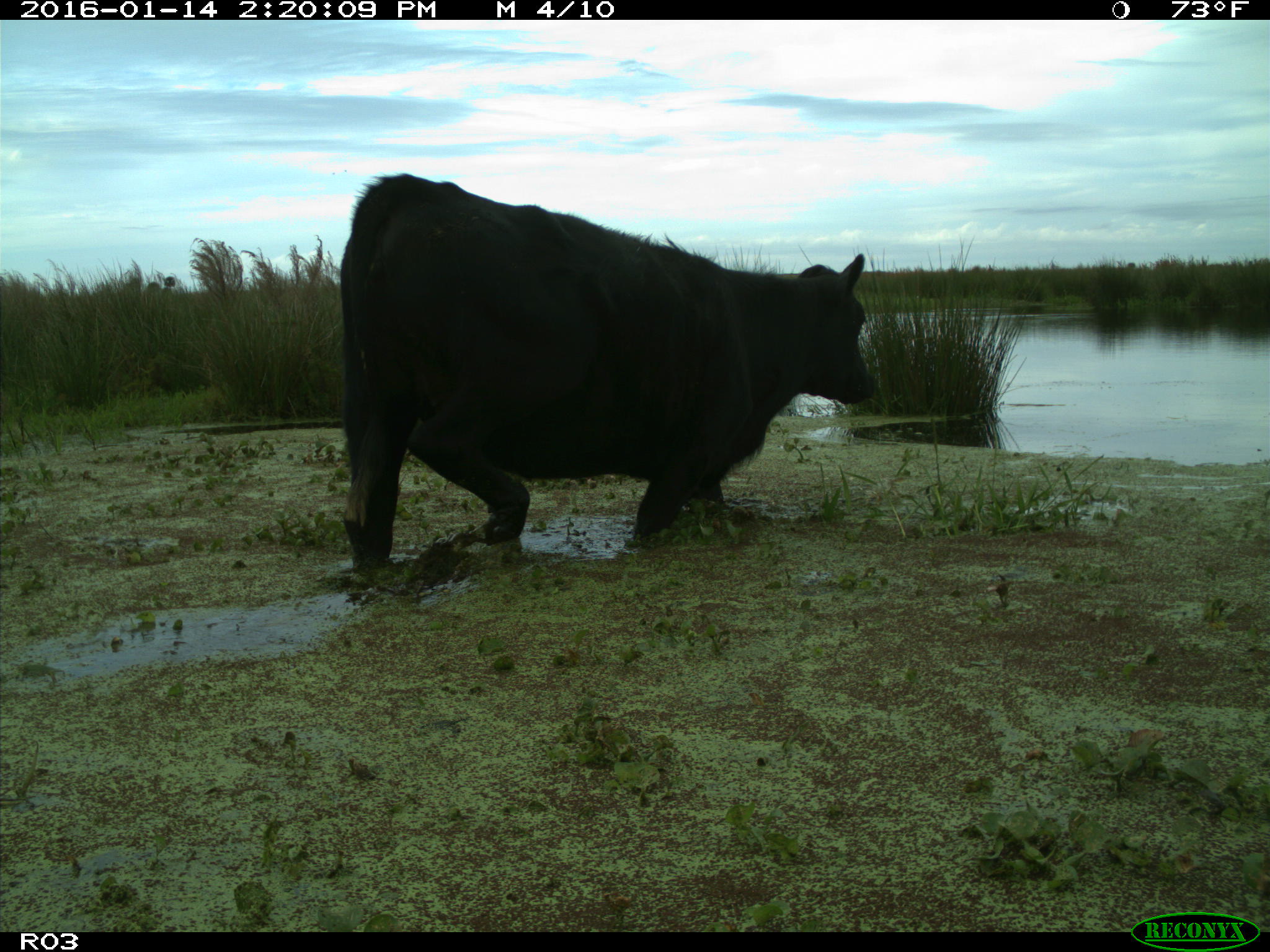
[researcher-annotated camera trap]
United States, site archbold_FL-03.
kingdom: Animalia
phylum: Chordata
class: Mammalia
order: Artiodactyla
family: Bovidae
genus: Bos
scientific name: Bos taurus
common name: domestic cow